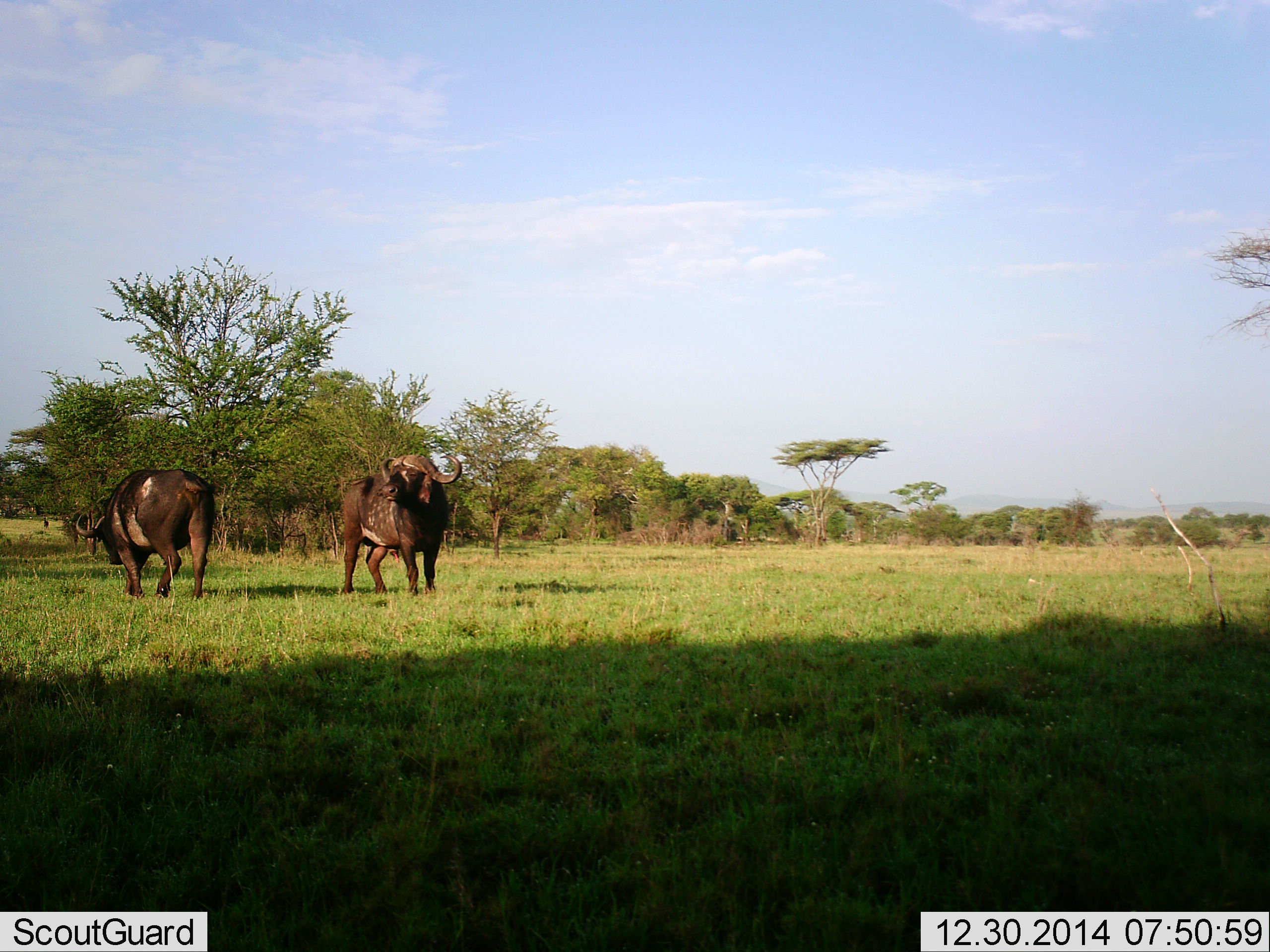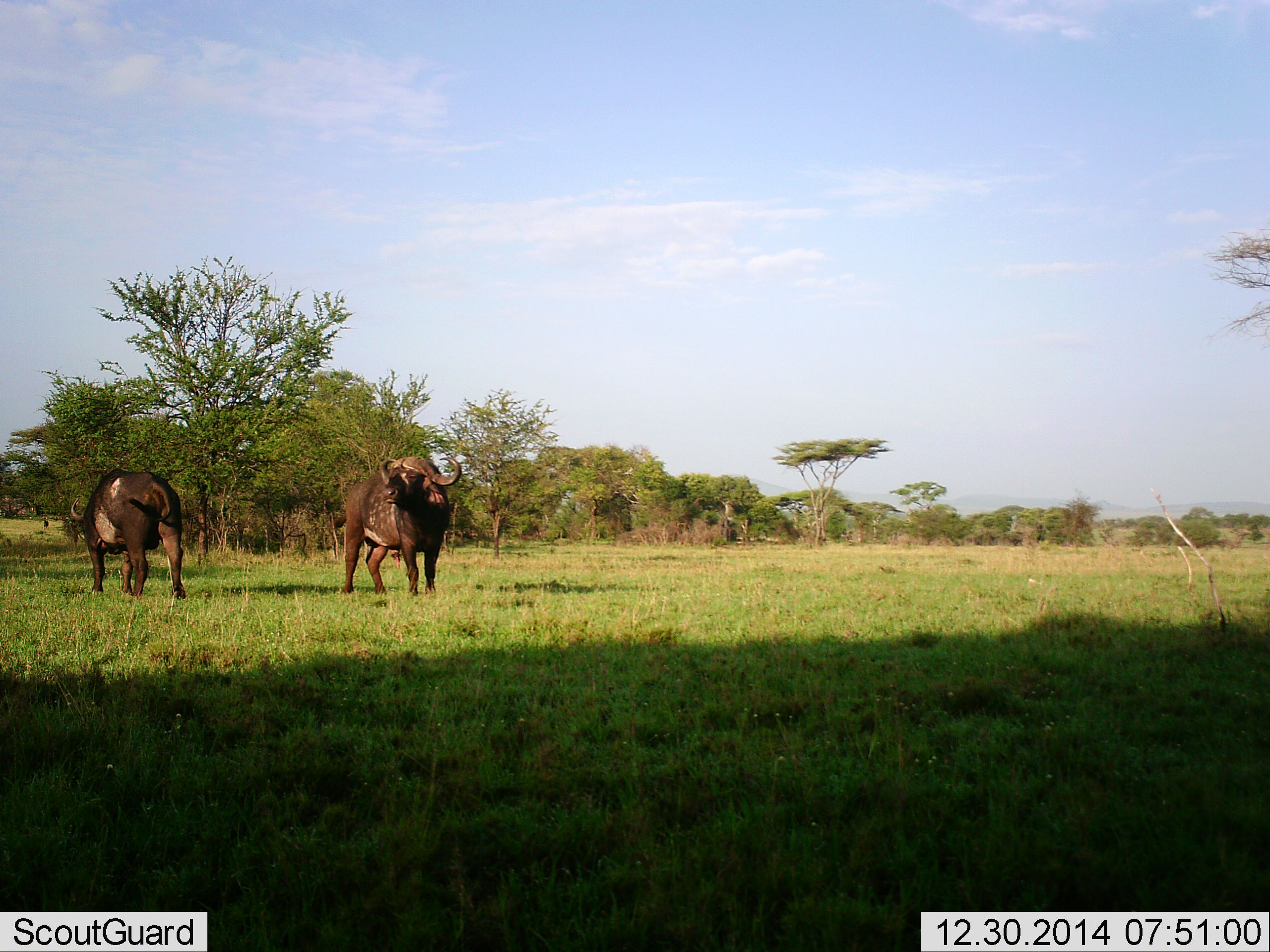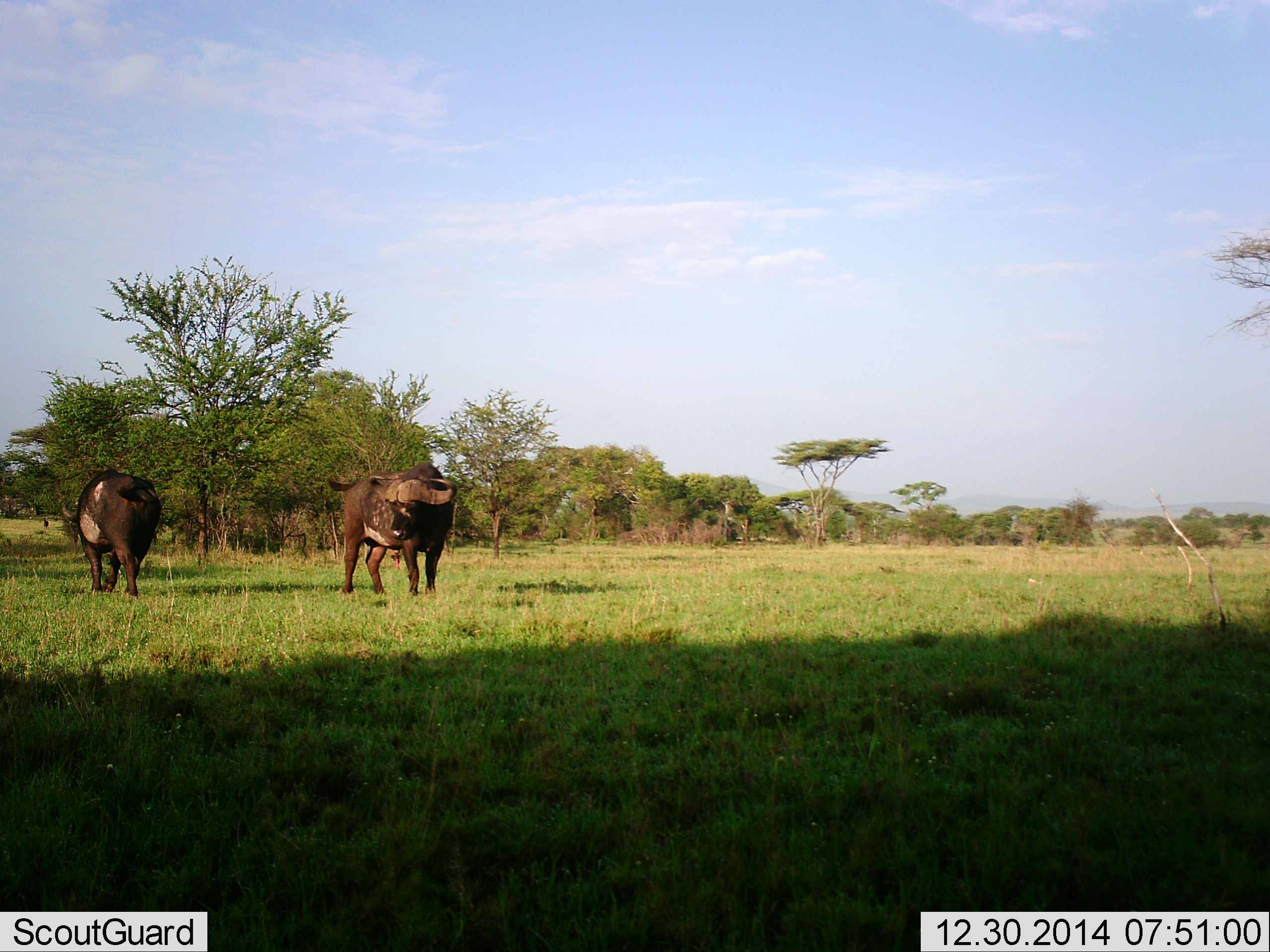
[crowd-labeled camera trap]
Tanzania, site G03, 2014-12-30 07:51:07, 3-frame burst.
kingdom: Animalia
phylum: Chordata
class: Mammalia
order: Artiodactyla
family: Bovidae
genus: Syncerus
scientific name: Syncerus caffer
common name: cape buffalo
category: buffalo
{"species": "buffalo (cape buffalo) (Syncerus caffer)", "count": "2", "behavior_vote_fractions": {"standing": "80%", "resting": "10%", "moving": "50%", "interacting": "20%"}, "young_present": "0%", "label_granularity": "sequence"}